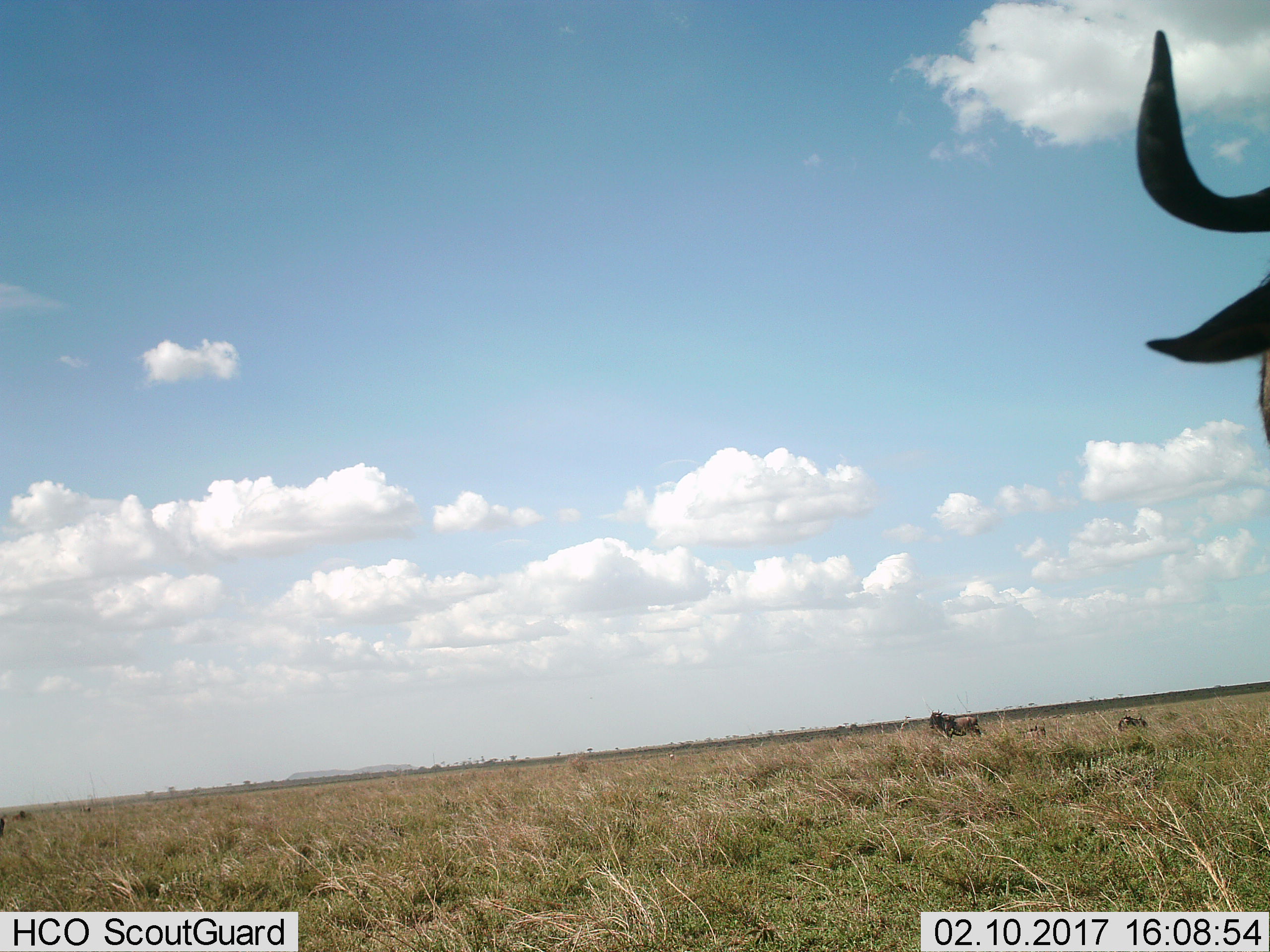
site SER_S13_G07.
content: unidentified animal